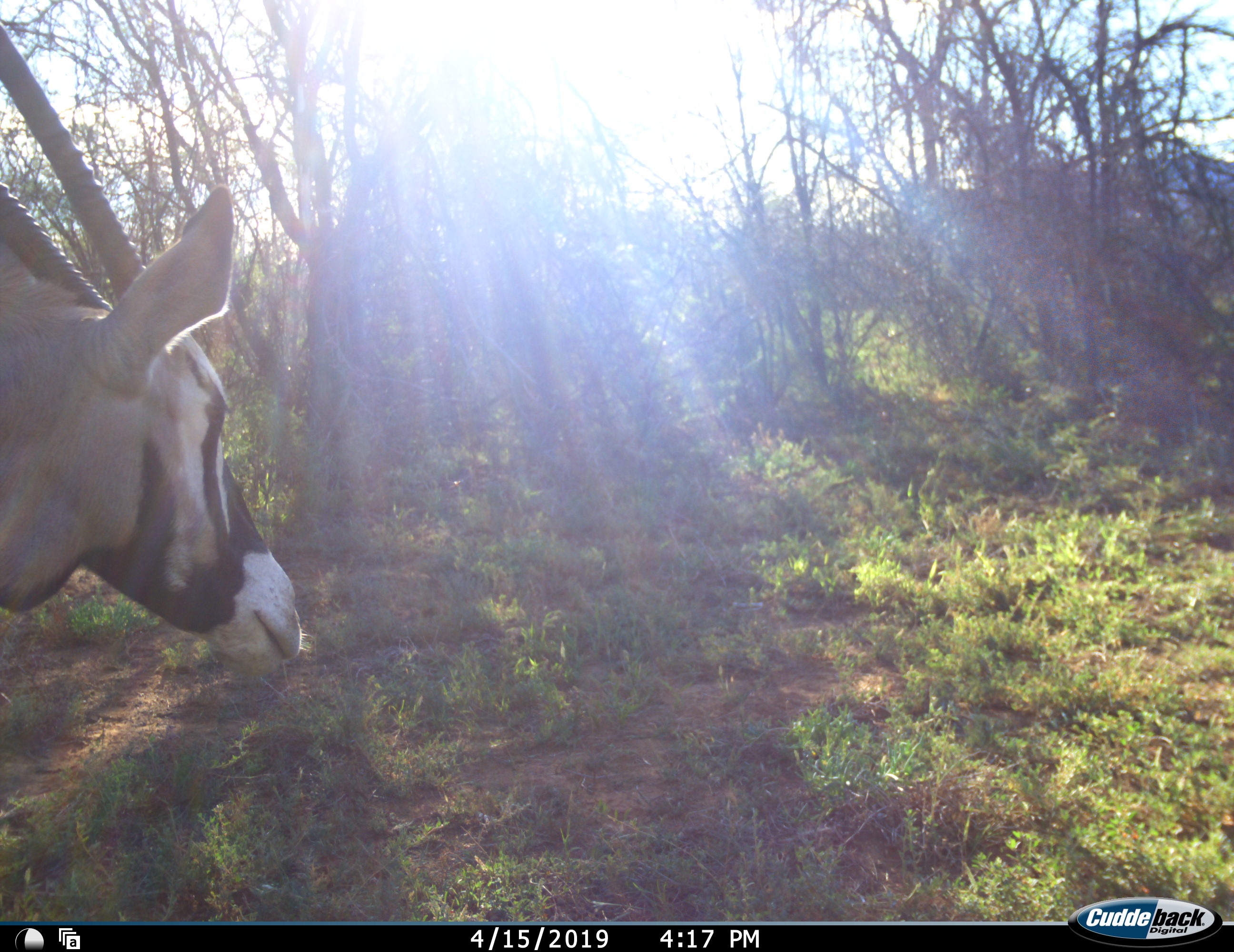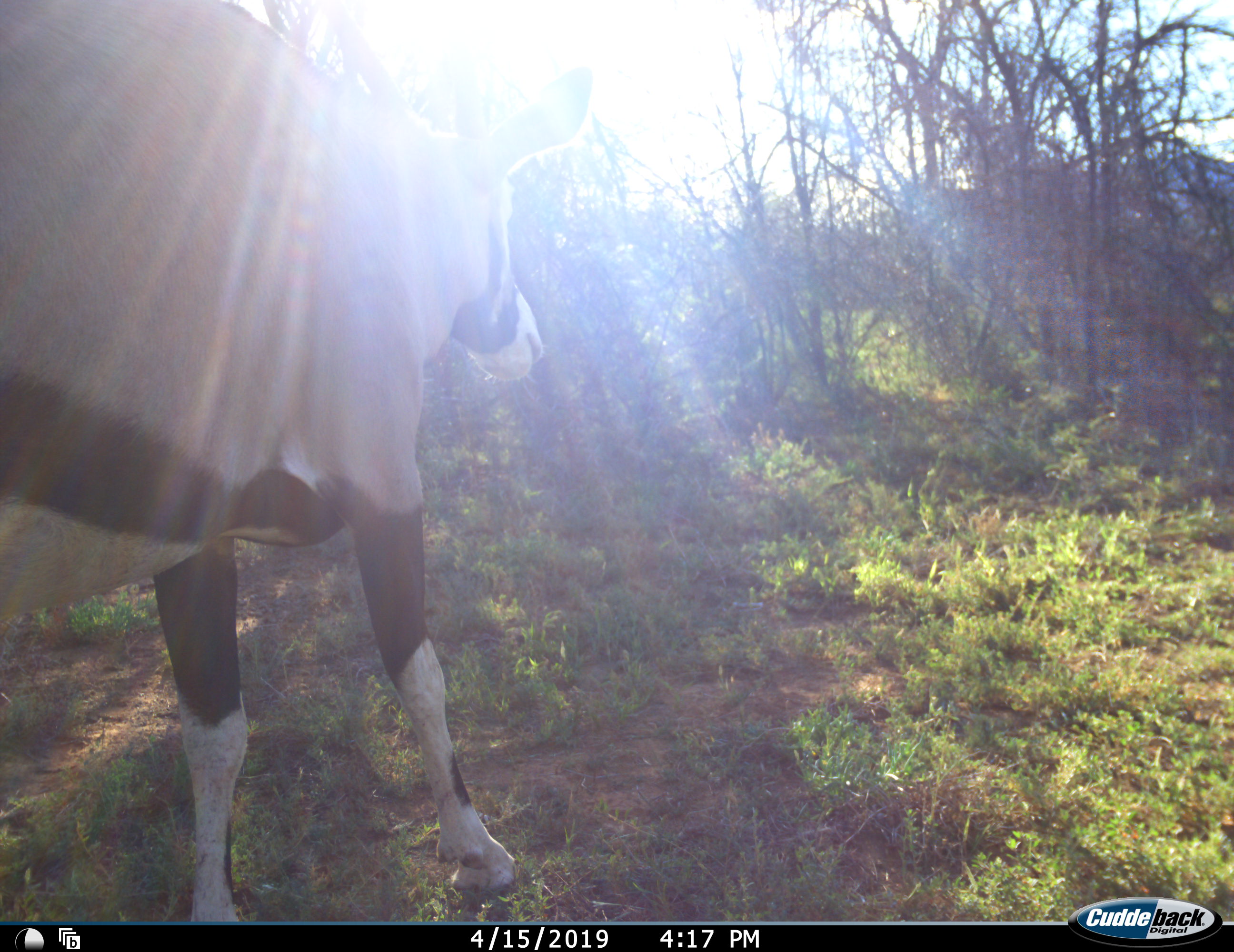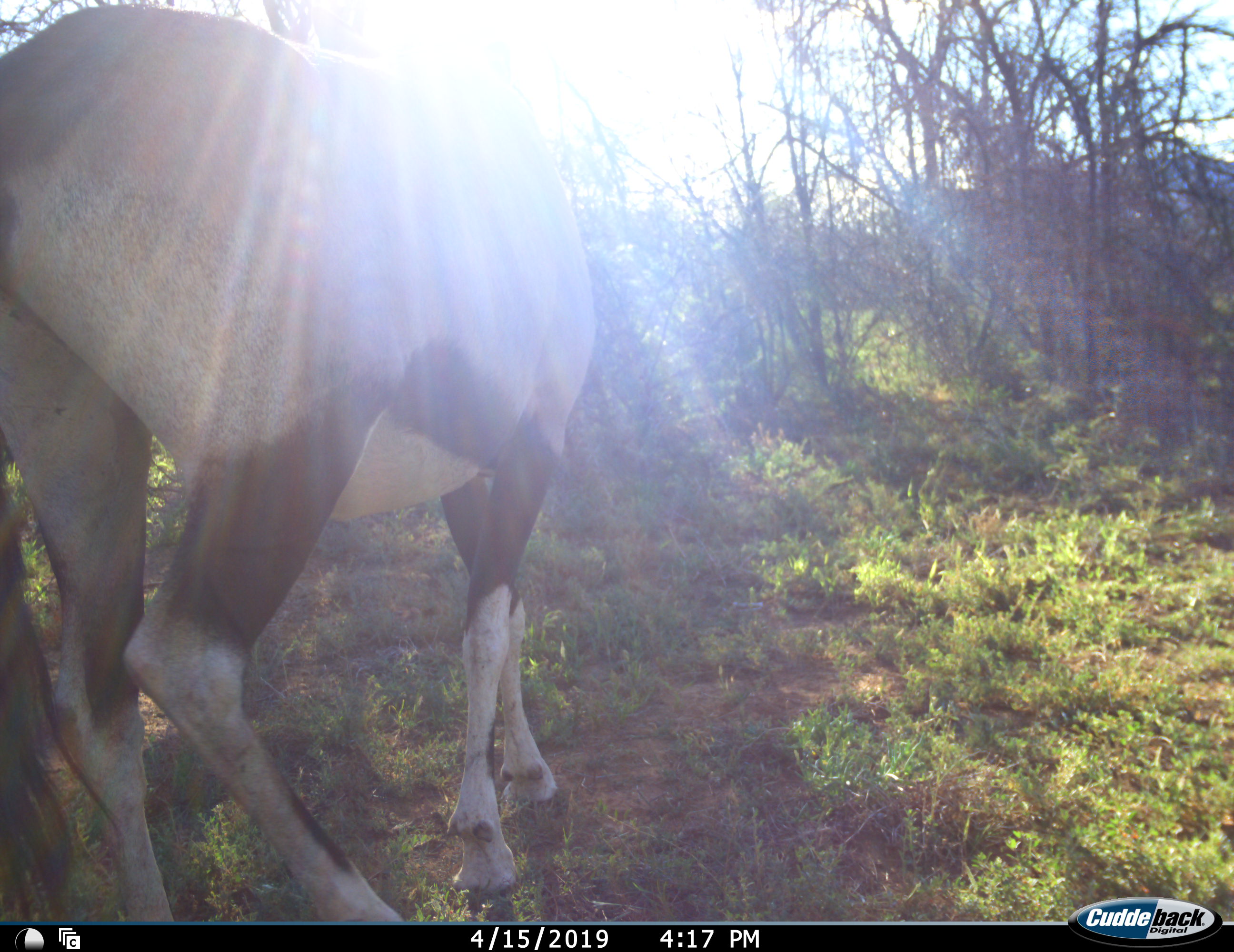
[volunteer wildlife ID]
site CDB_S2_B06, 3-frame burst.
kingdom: Animalia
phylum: Chordata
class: Mammalia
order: Artiodactyla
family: Bovidae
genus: Oryx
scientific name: Oryx gazella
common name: gemsbok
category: oryx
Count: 1.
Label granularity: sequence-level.